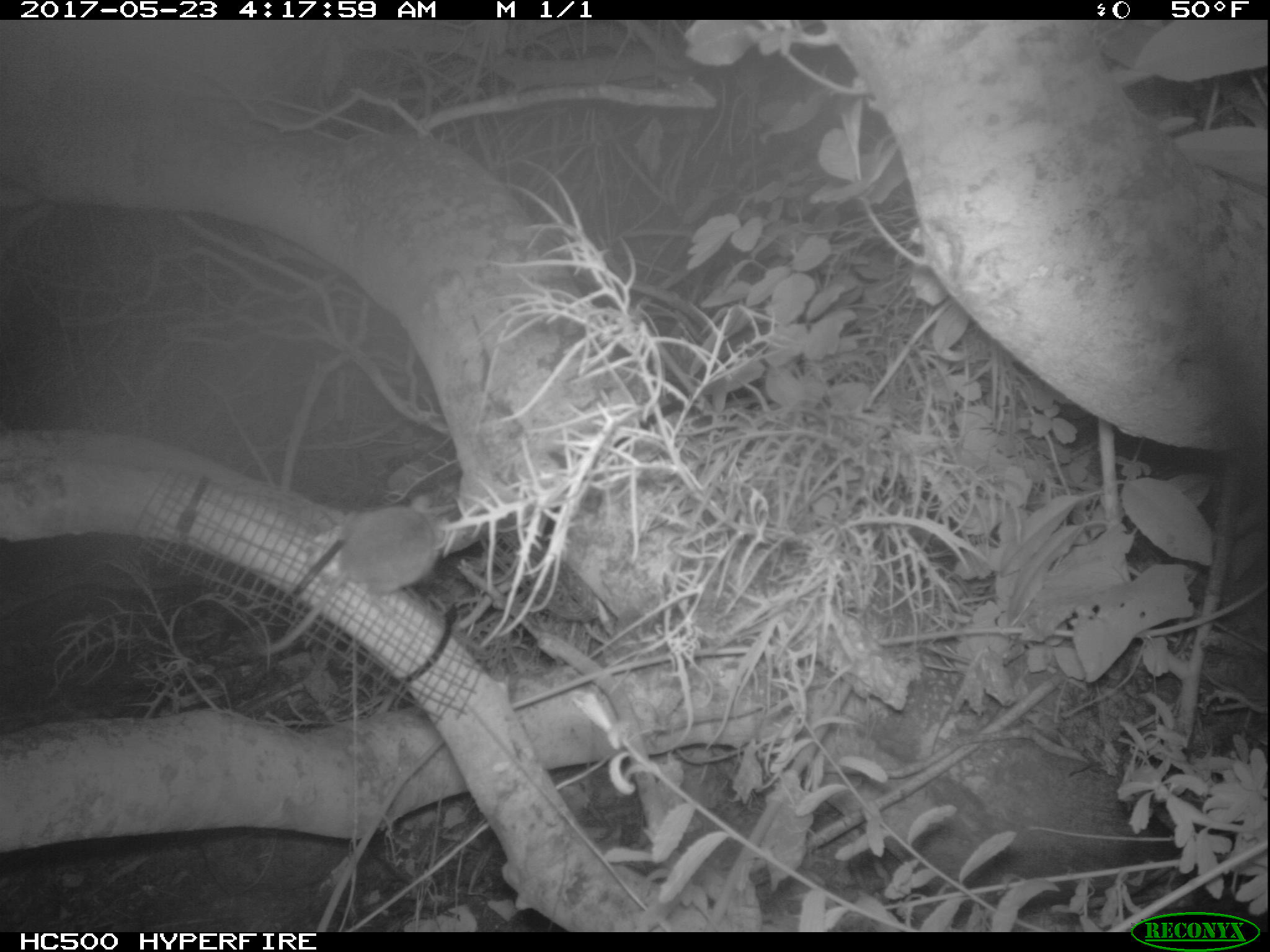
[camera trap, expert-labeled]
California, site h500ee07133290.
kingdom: Animalia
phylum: Chordata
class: Mammalia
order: Rodentia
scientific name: Rodentia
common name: rodent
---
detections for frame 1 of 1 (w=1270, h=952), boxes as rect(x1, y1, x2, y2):
rodent: rect(258, 497, 438, 654)